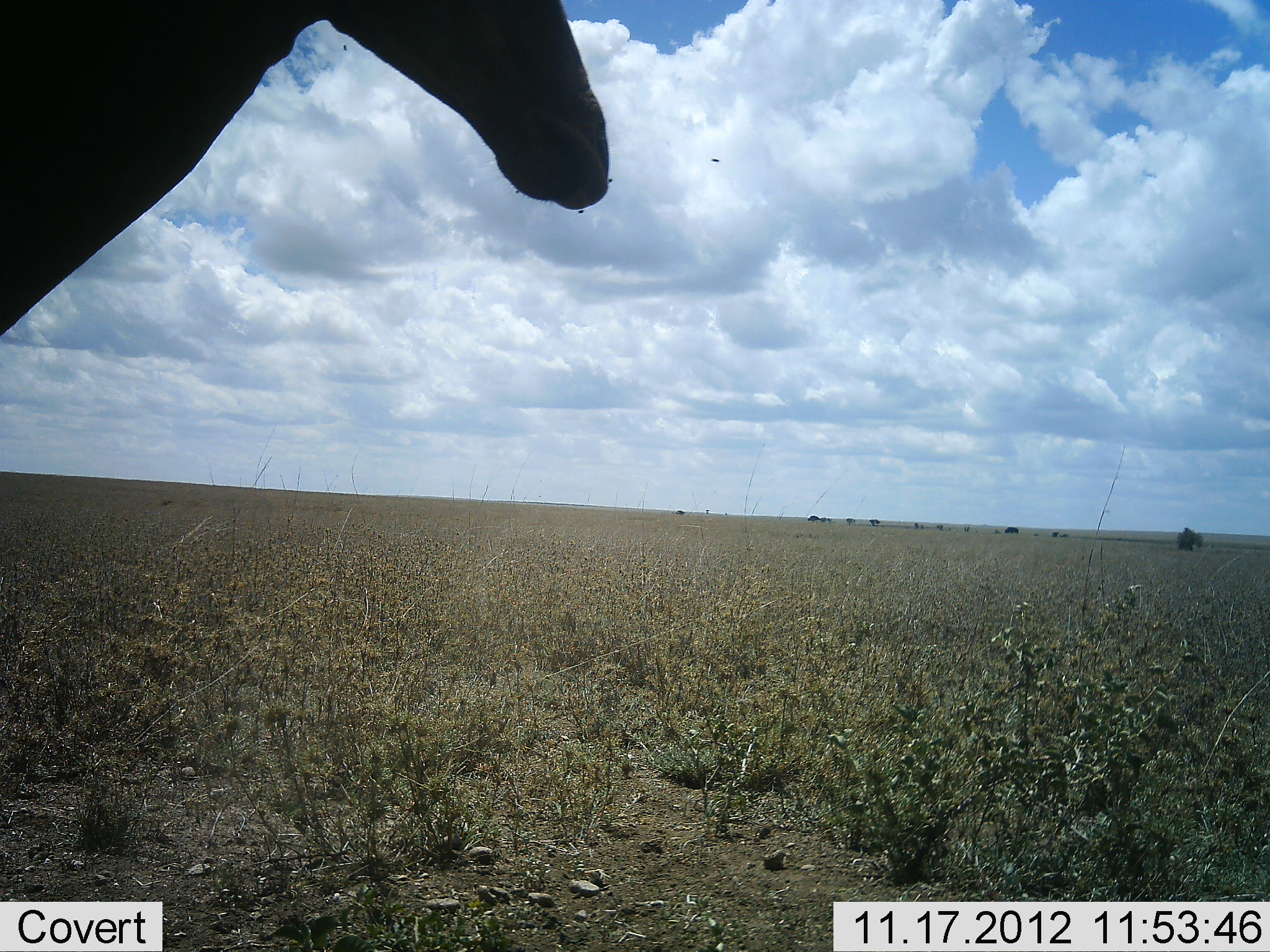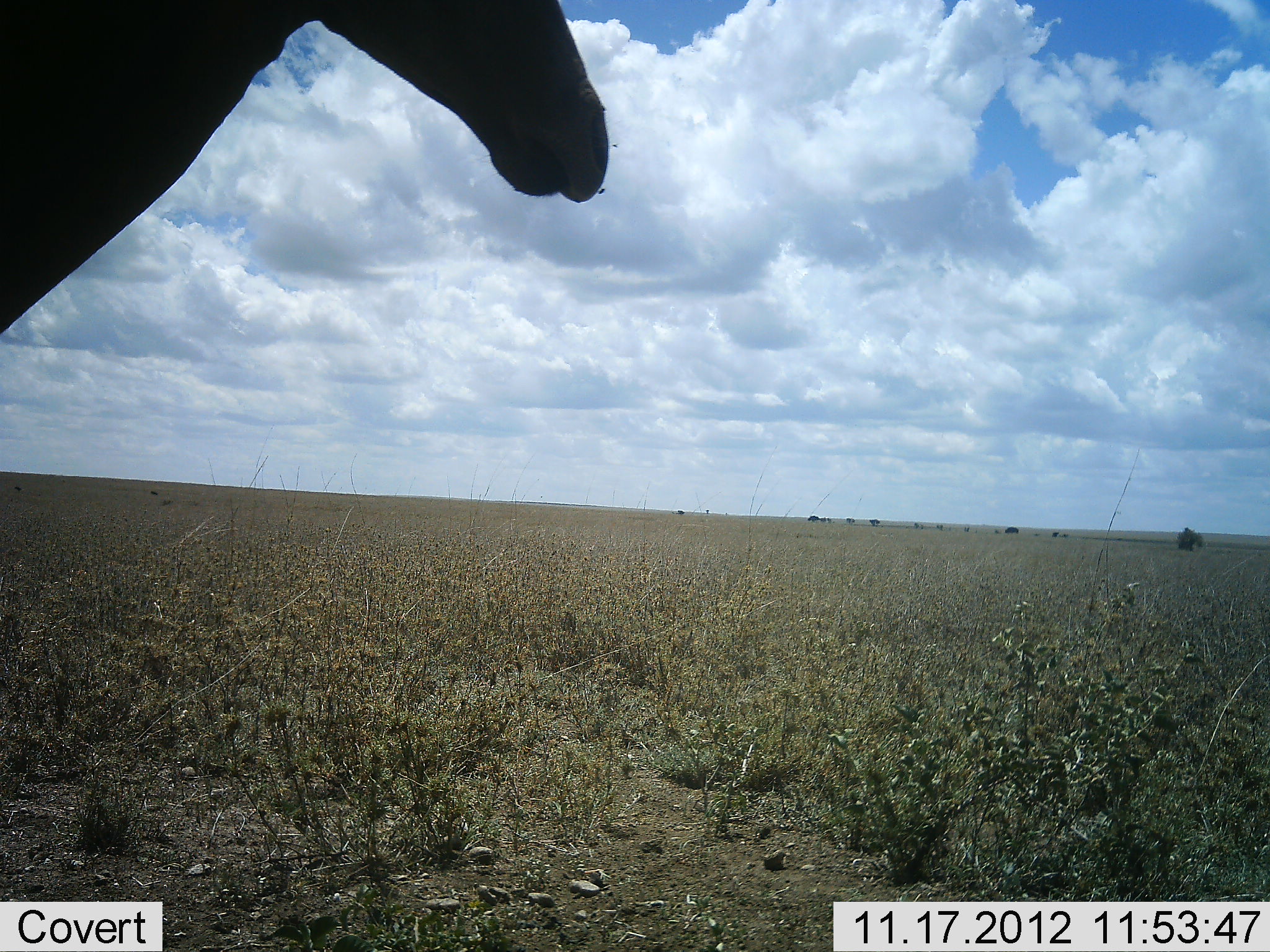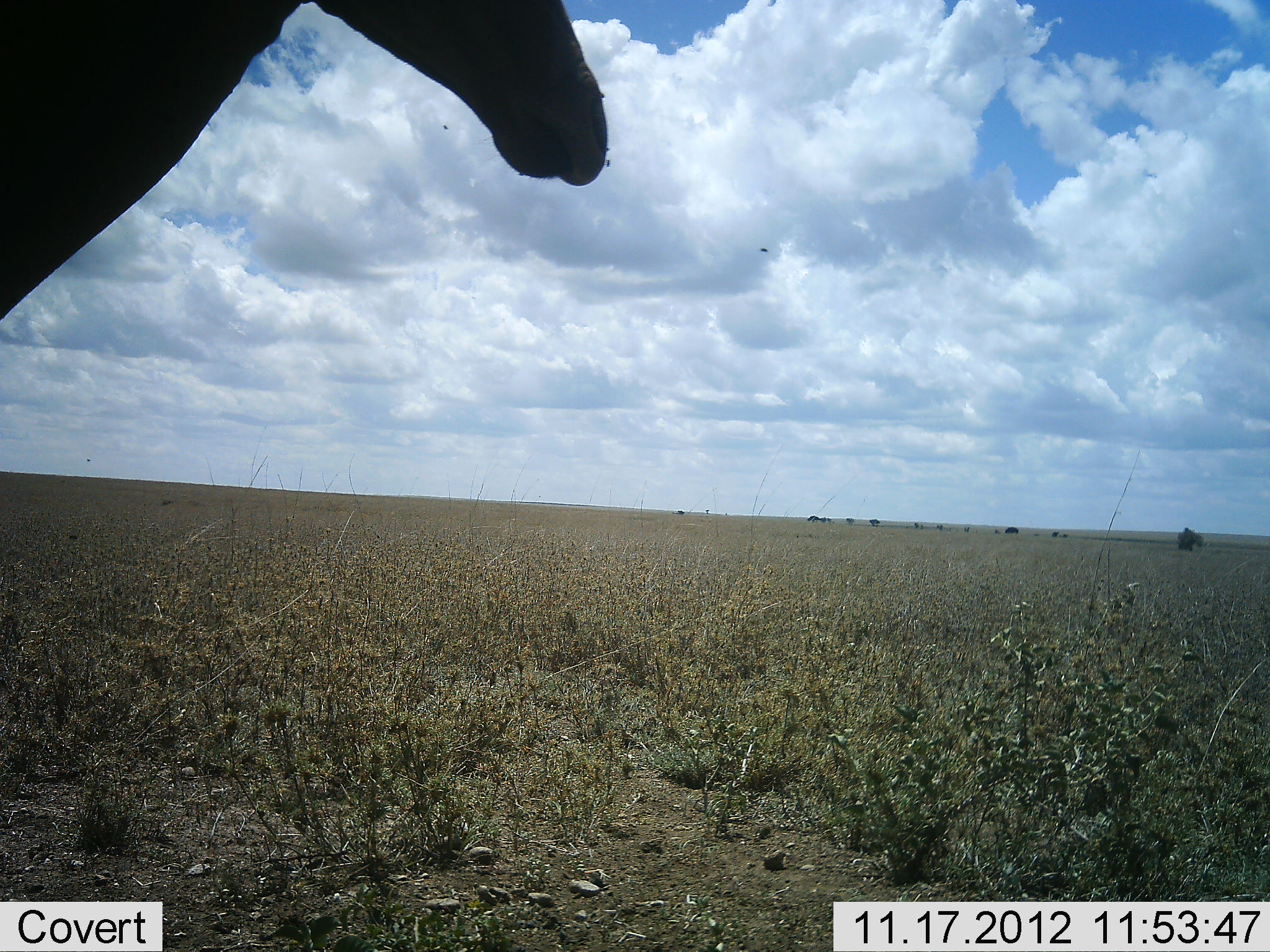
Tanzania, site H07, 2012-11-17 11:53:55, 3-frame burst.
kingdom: Animalia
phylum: Chordata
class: Mammalia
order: Artiodactyla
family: Bovidae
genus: Alcelaphus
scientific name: Alcelaphus buselaphus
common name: hartebeest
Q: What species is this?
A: Hartebeest (Alcelaphus buselaphus).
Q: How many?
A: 1.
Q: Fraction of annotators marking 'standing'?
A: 100%.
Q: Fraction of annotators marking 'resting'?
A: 0%.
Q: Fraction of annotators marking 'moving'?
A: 0%.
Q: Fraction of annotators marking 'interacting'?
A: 0%.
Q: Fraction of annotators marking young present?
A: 0%.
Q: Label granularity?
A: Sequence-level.